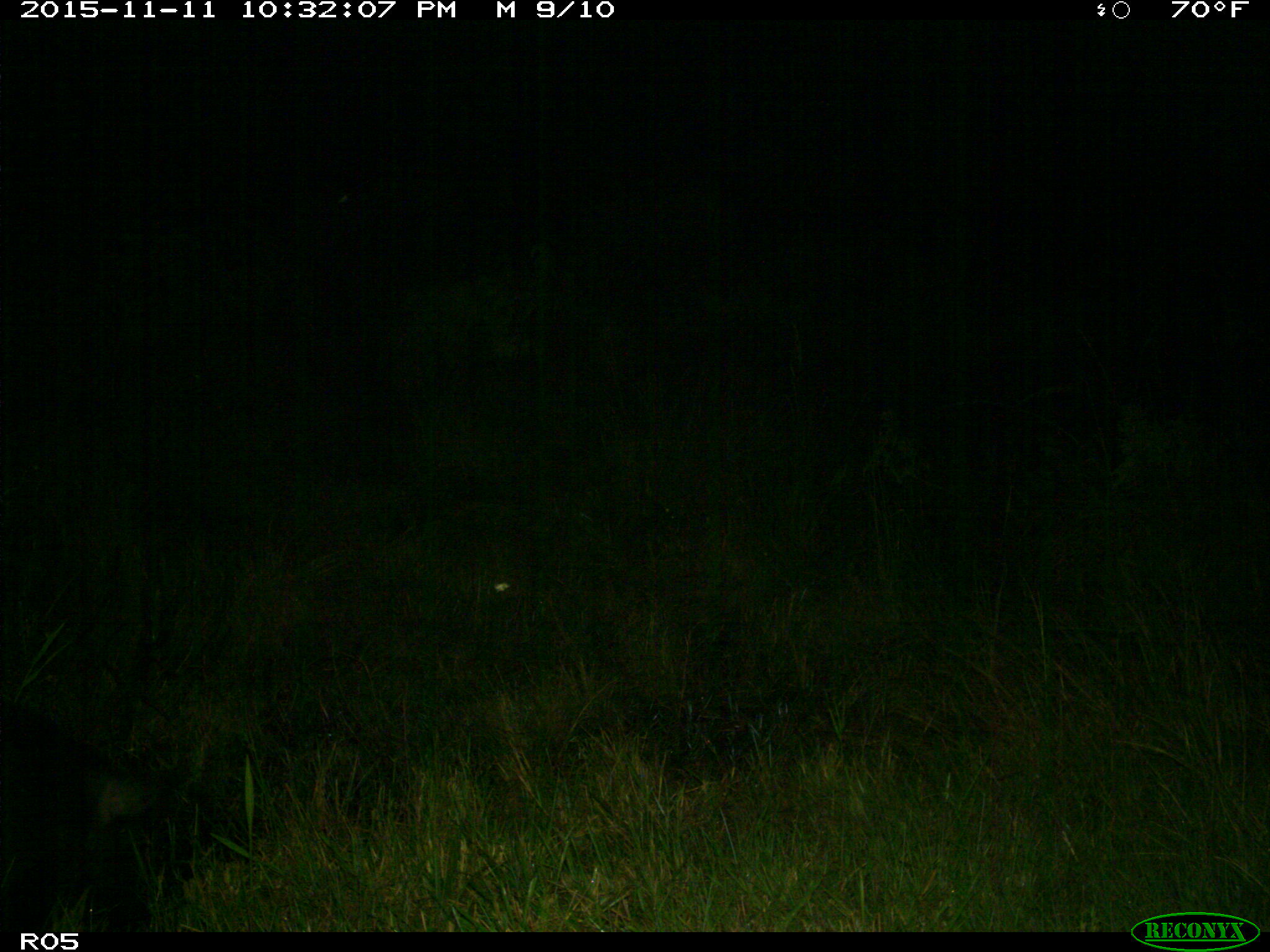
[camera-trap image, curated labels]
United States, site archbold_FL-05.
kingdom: Animalia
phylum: Chordata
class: Mammalia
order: Artiodactyla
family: Suidae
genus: Sus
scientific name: Sus scrofa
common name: wild boar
Sus scrofa (wild boar).